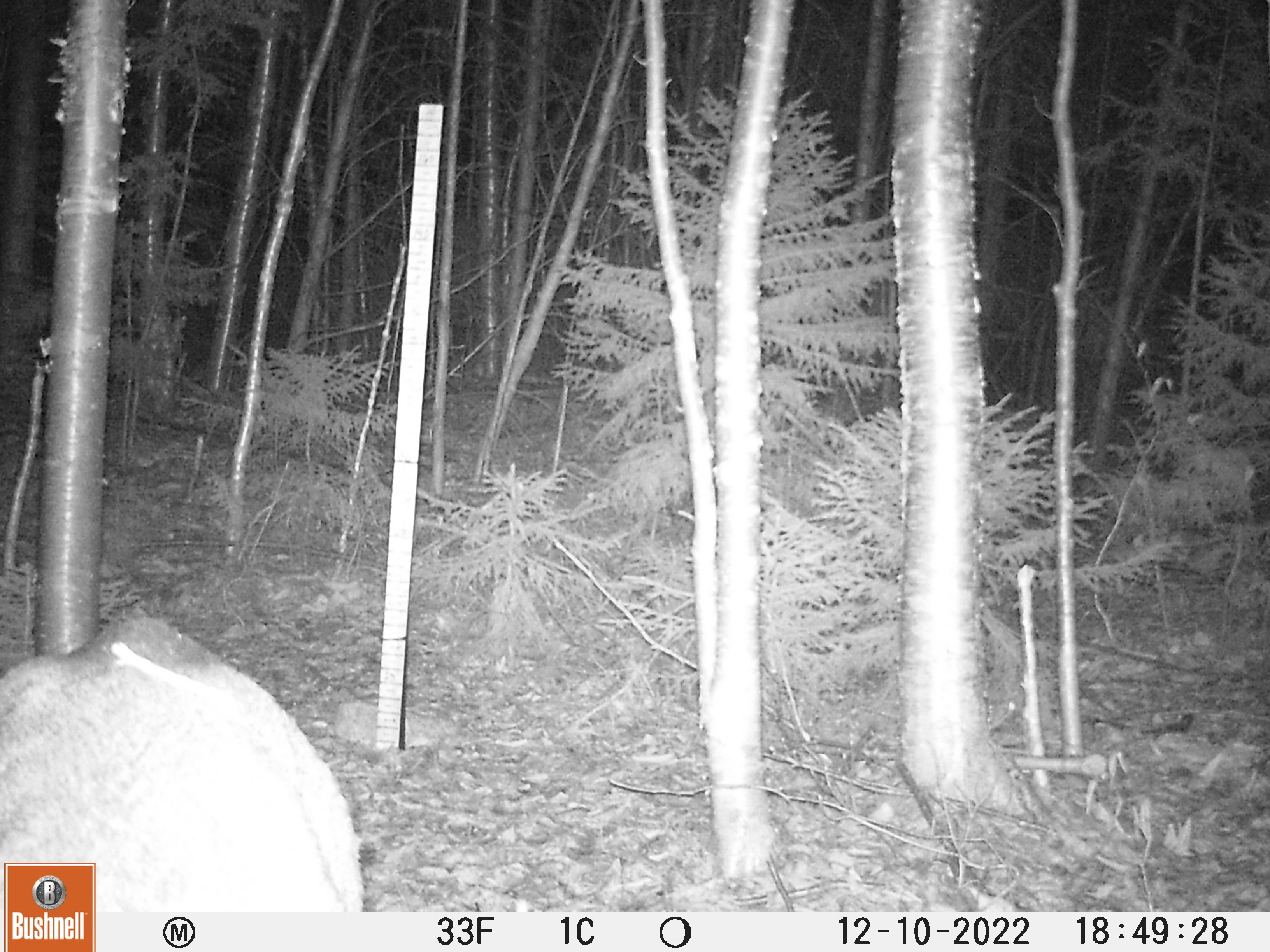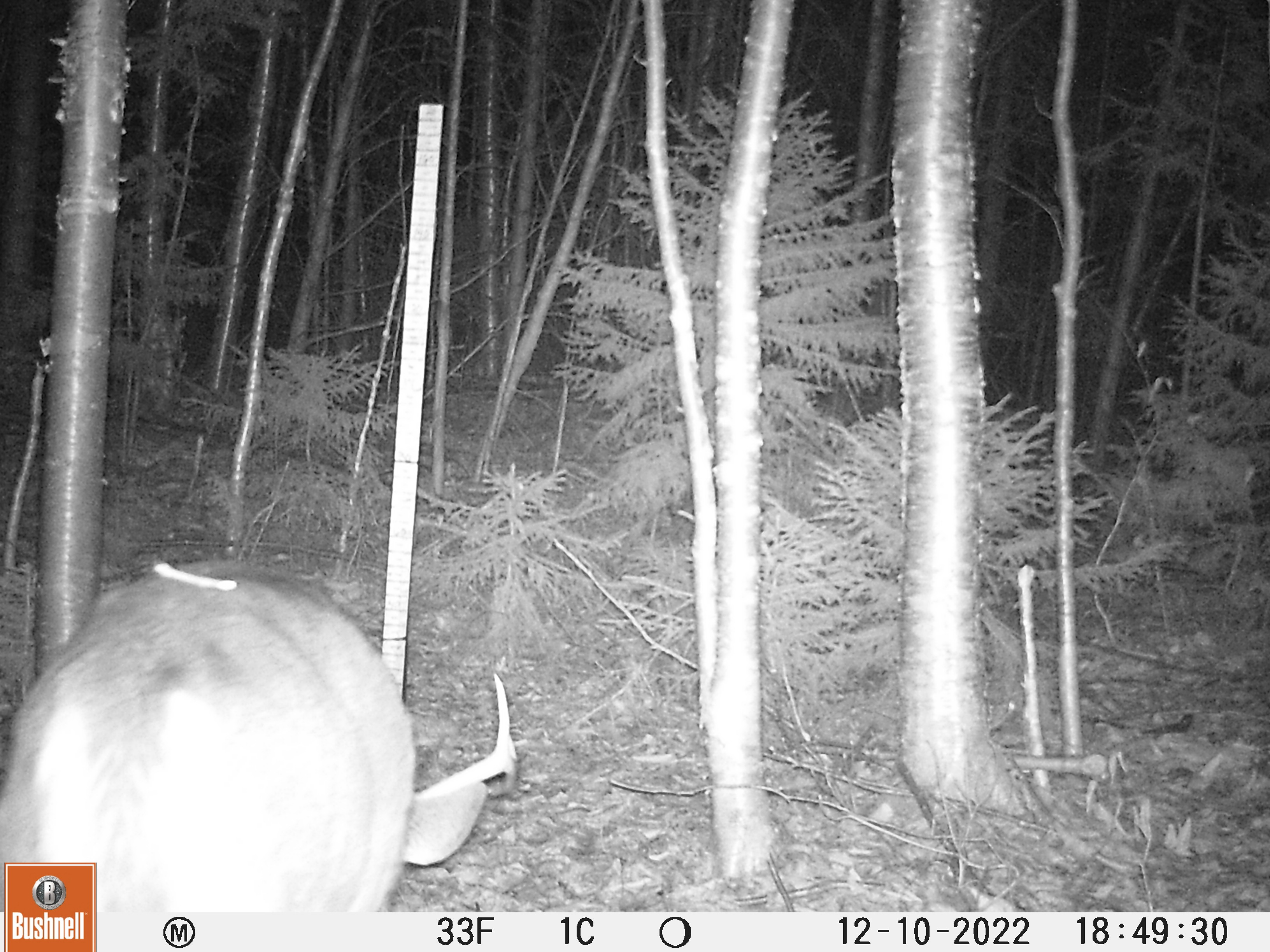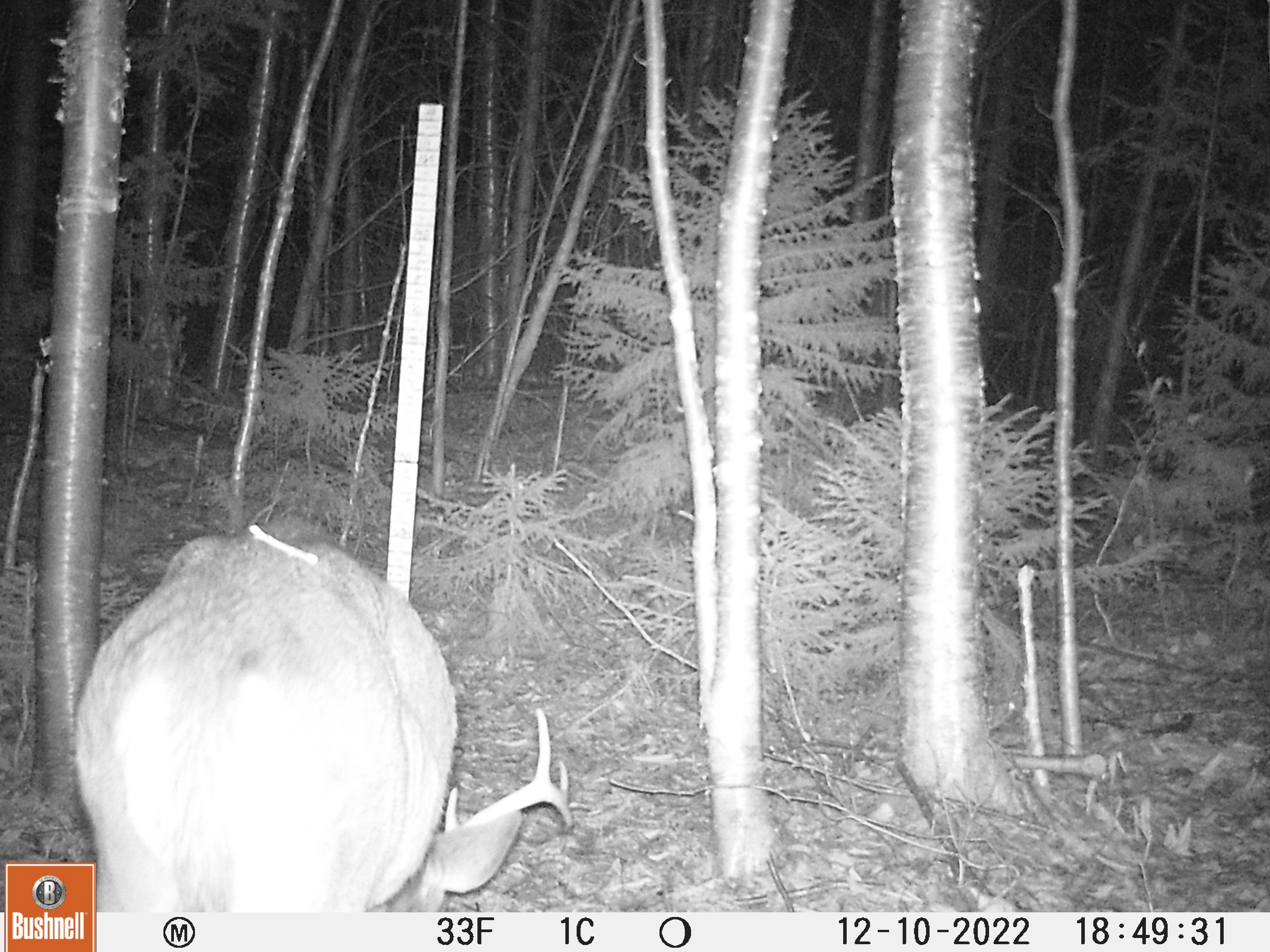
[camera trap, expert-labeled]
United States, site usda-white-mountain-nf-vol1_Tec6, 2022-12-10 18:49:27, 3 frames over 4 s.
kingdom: Animalia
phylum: Chordata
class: Mammalia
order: Artiodactyla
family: Cervidae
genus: Odocoileus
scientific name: Odocoileus virginianus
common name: white-tailed deer